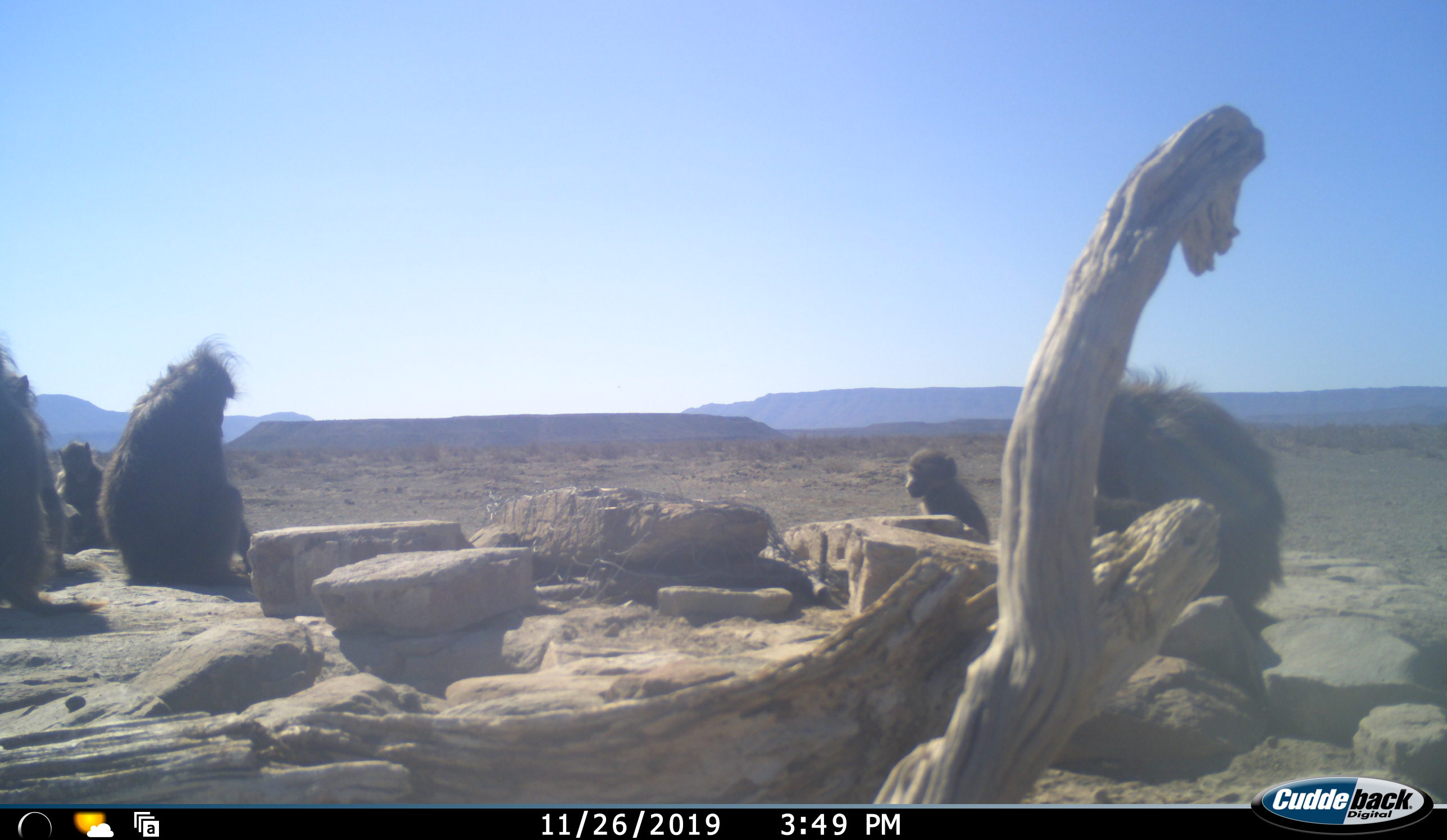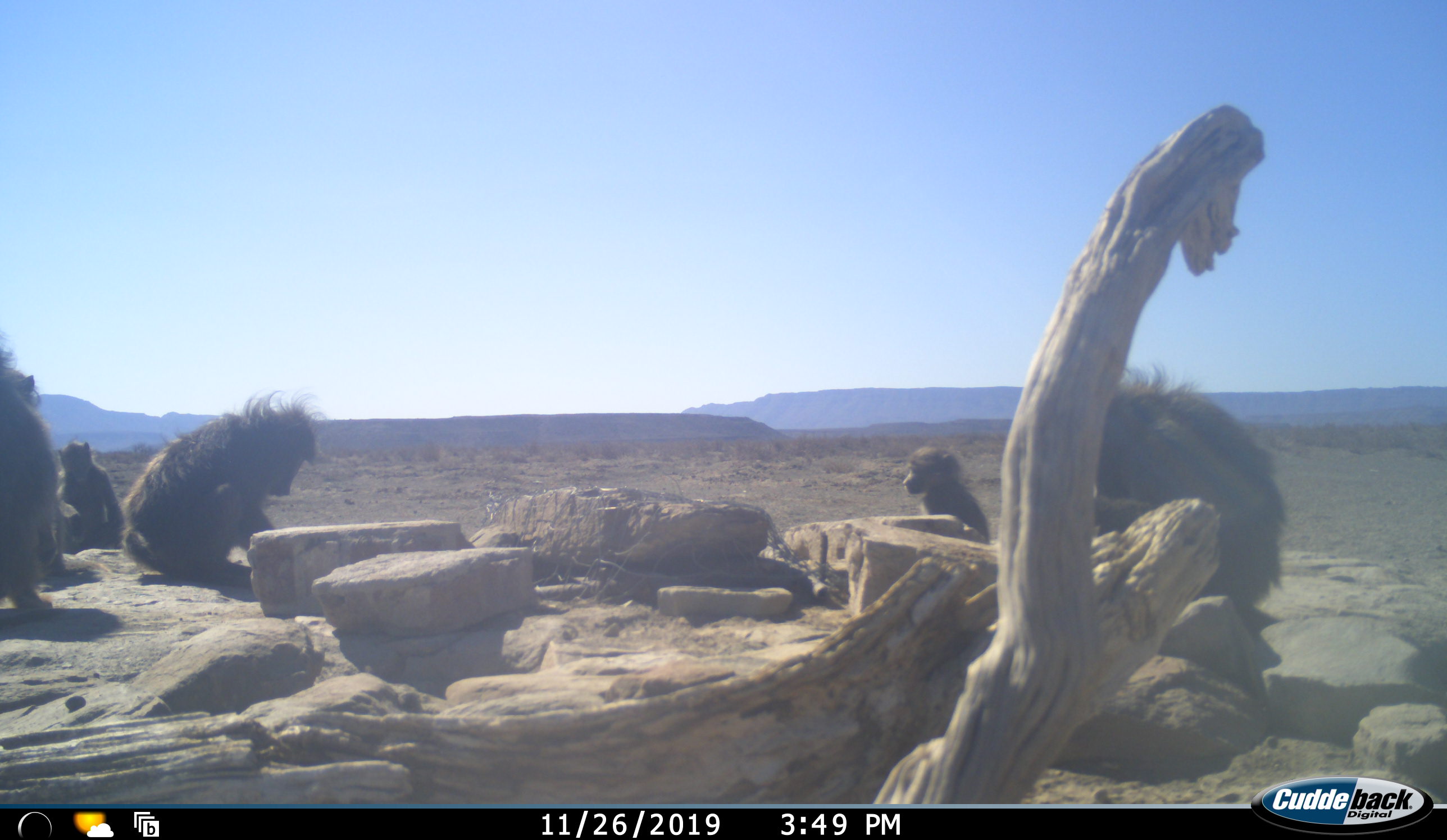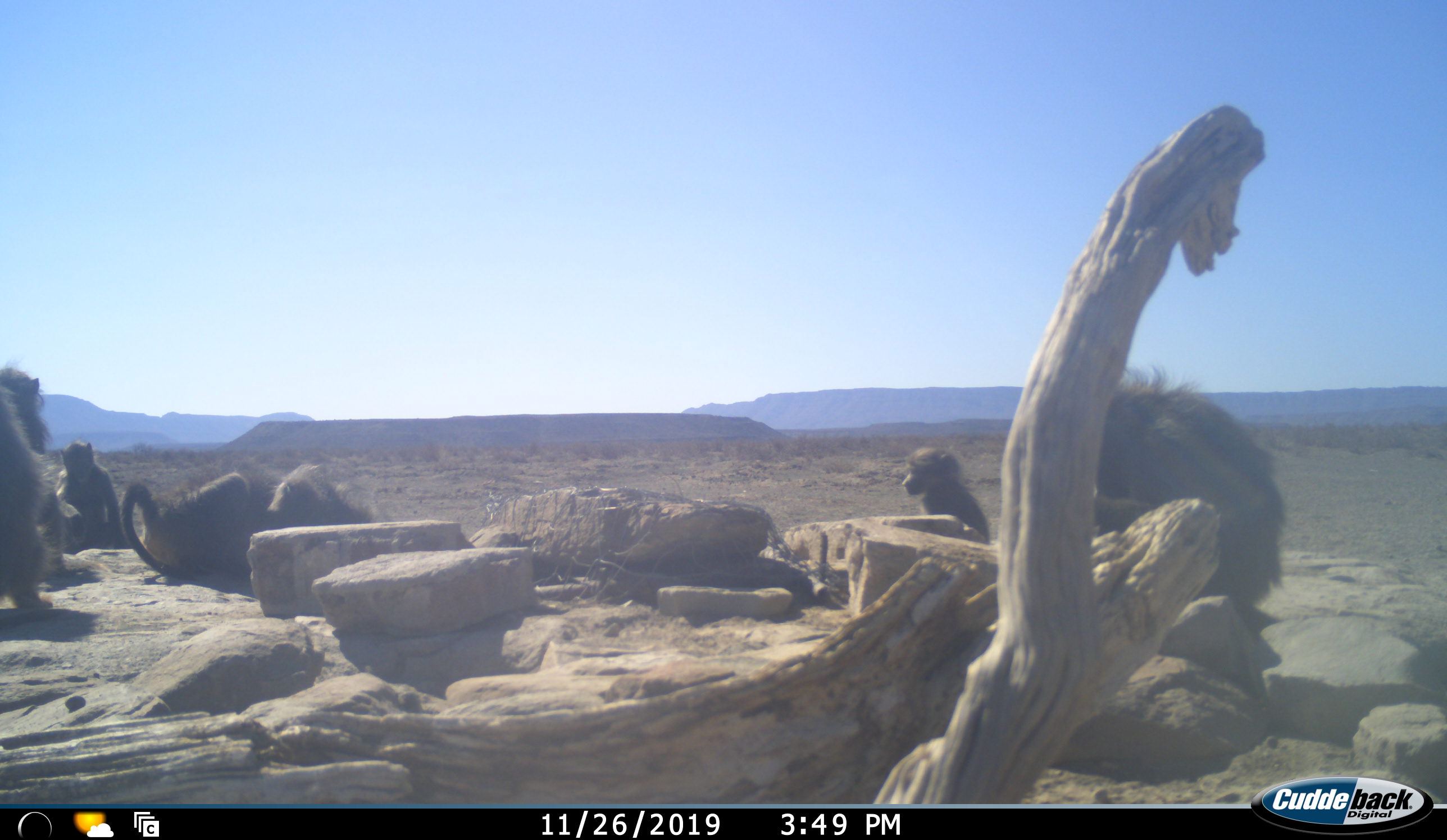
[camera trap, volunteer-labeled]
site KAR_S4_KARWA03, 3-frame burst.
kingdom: Animalia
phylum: Chordata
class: Mammalia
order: Primates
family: Cercopithecidae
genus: Papio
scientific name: Papio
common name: baboon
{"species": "baboon (Papio)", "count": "5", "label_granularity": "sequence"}